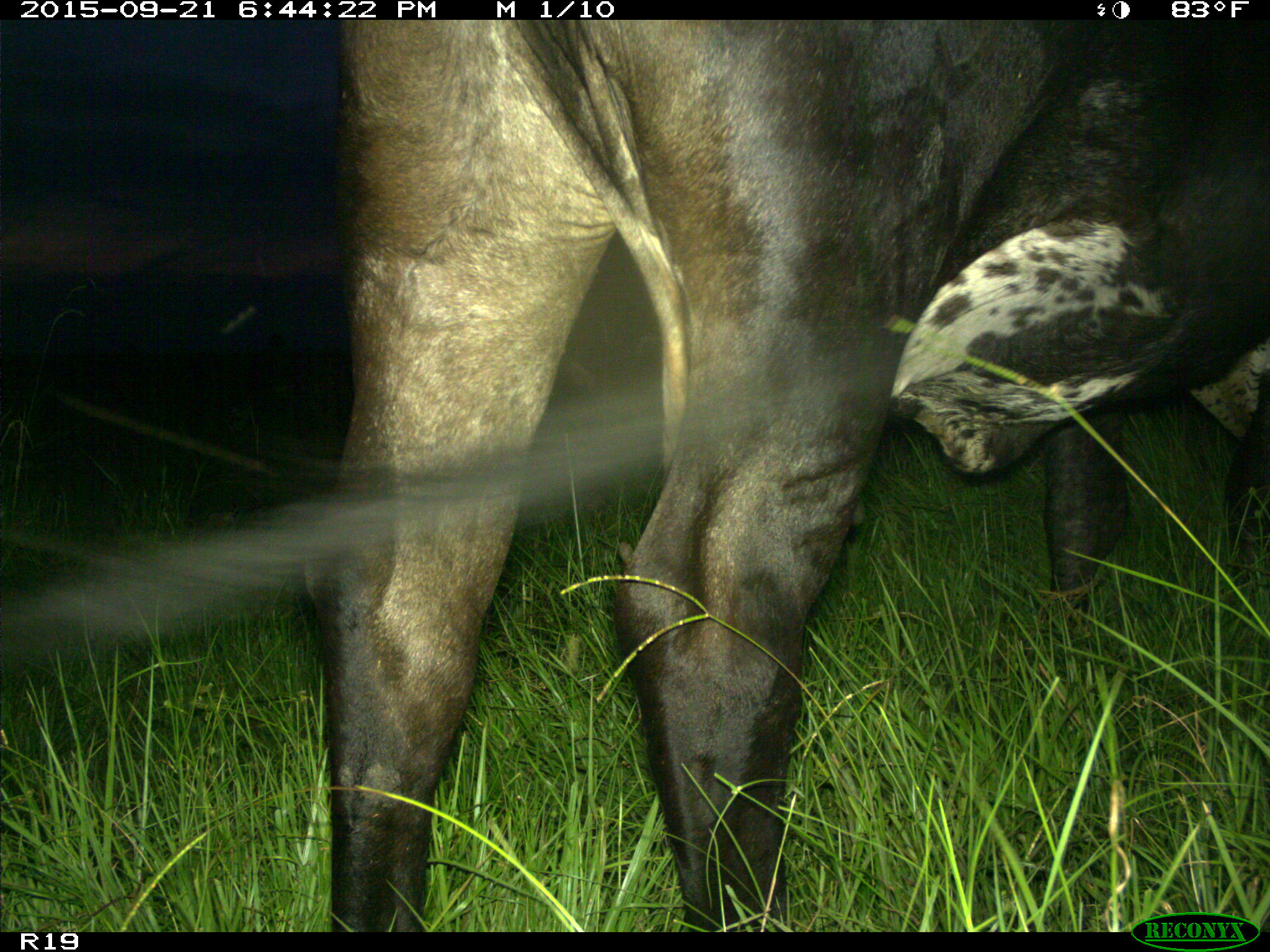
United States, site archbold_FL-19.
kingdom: Animalia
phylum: Chordata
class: Mammalia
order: Artiodactyla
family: Bovidae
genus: Bos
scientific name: Bos taurus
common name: domestic cow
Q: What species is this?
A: Bos taurus (domestic cow).